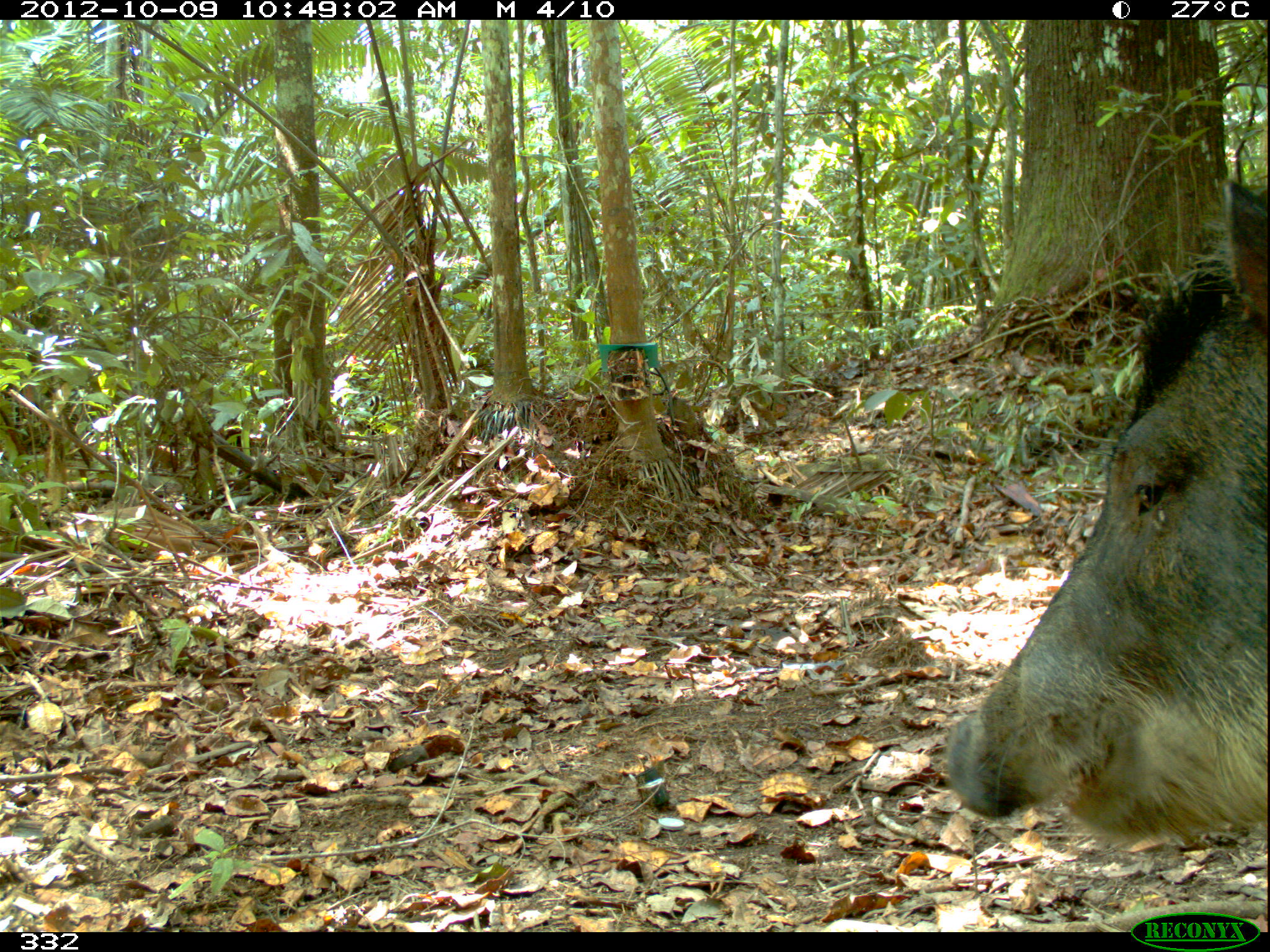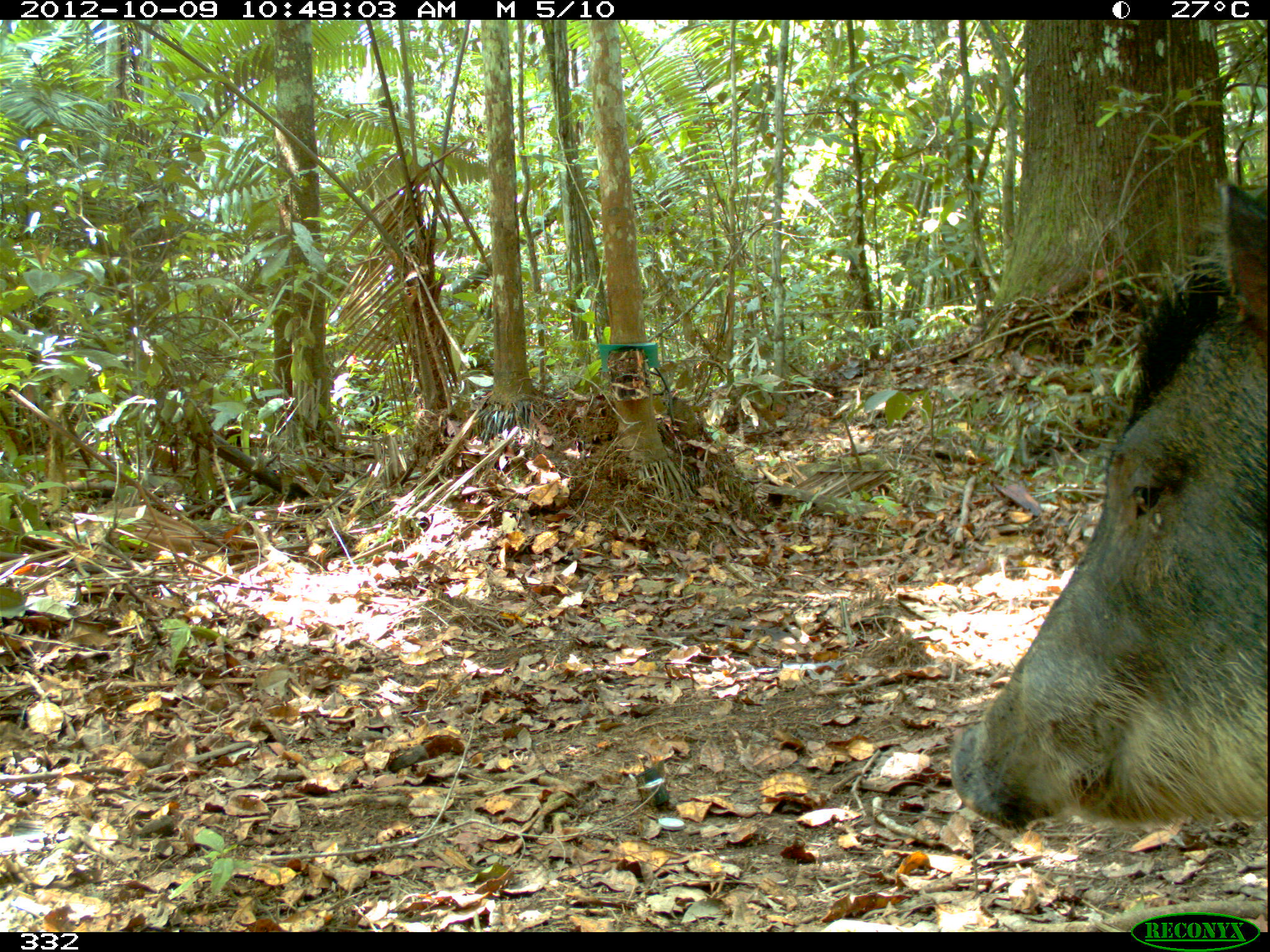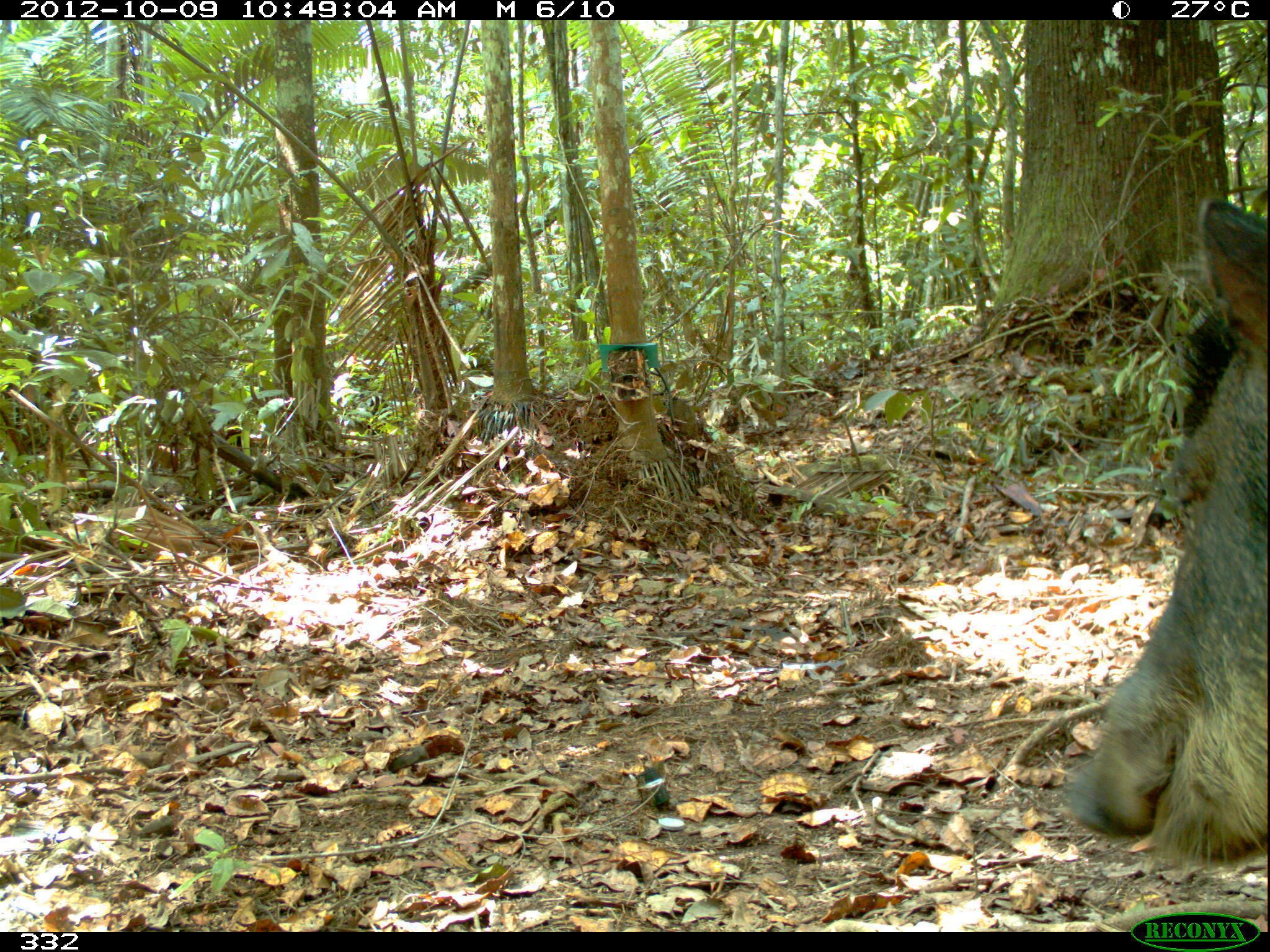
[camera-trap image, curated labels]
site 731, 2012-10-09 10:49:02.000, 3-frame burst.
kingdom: Animalia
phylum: Chordata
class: Mammalia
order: Artiodactyla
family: Tayassuidae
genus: Tayassu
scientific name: Tayassu pecari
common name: white-lipped peccary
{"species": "Tayassu pecari (white-lipped peccary)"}